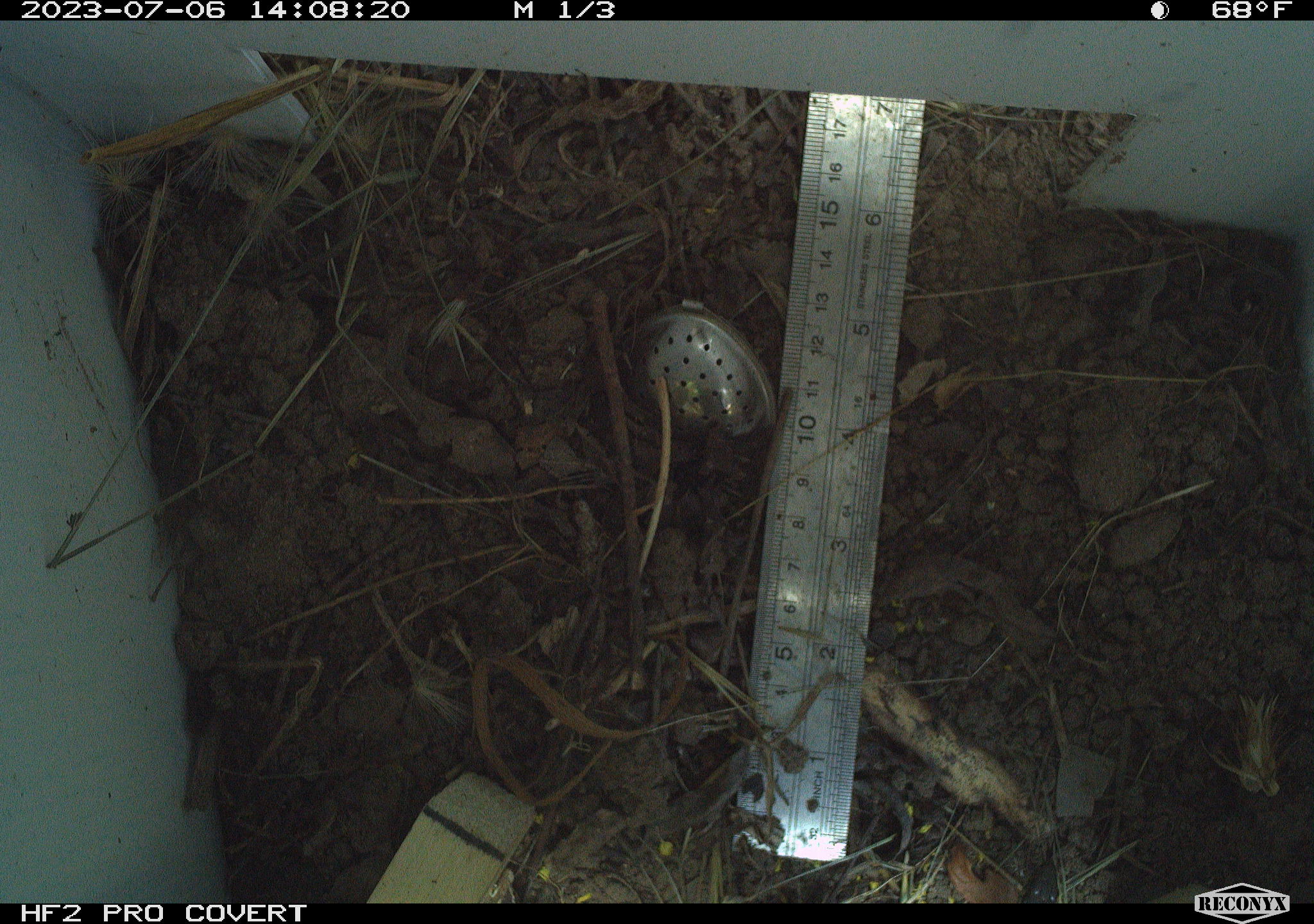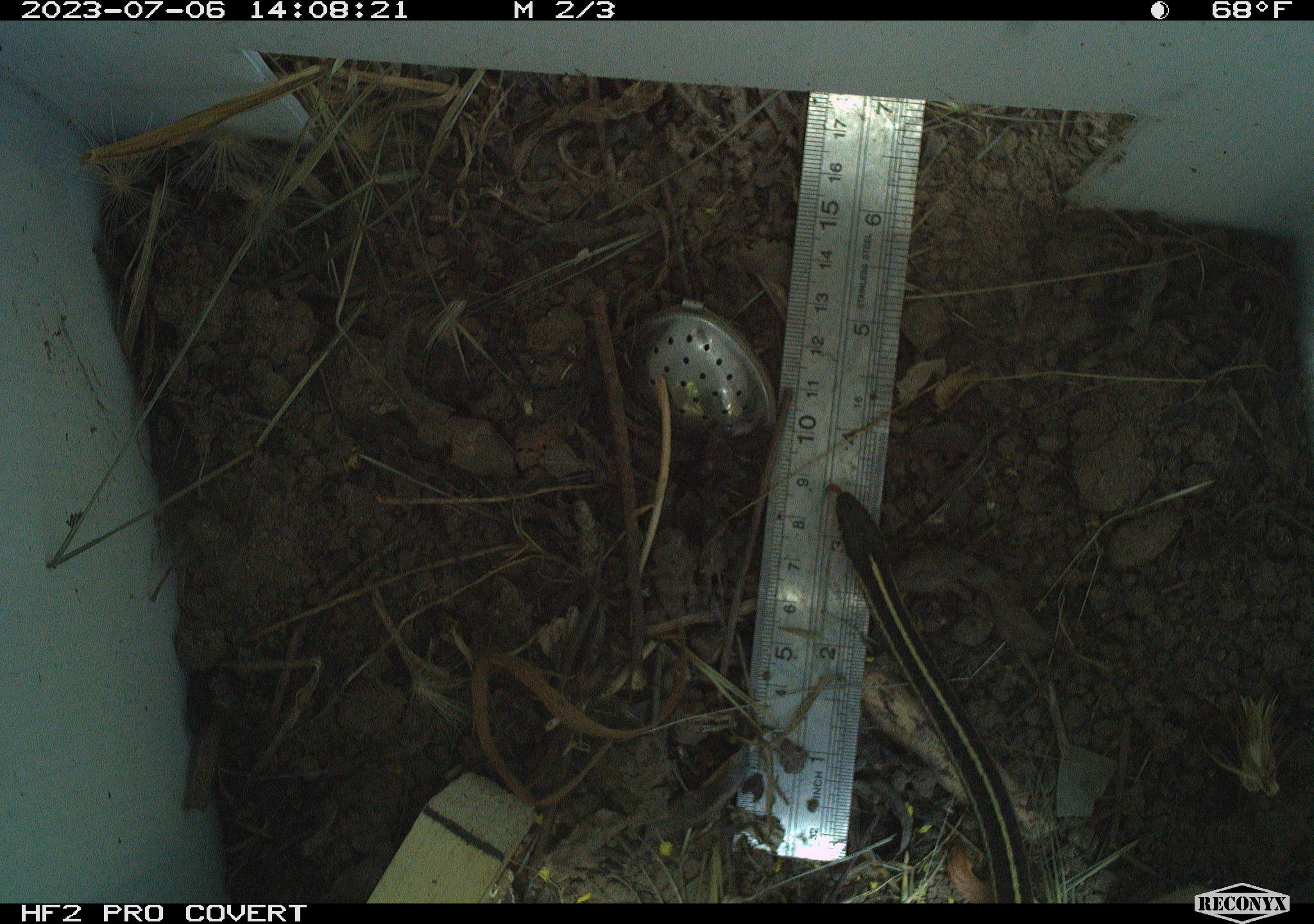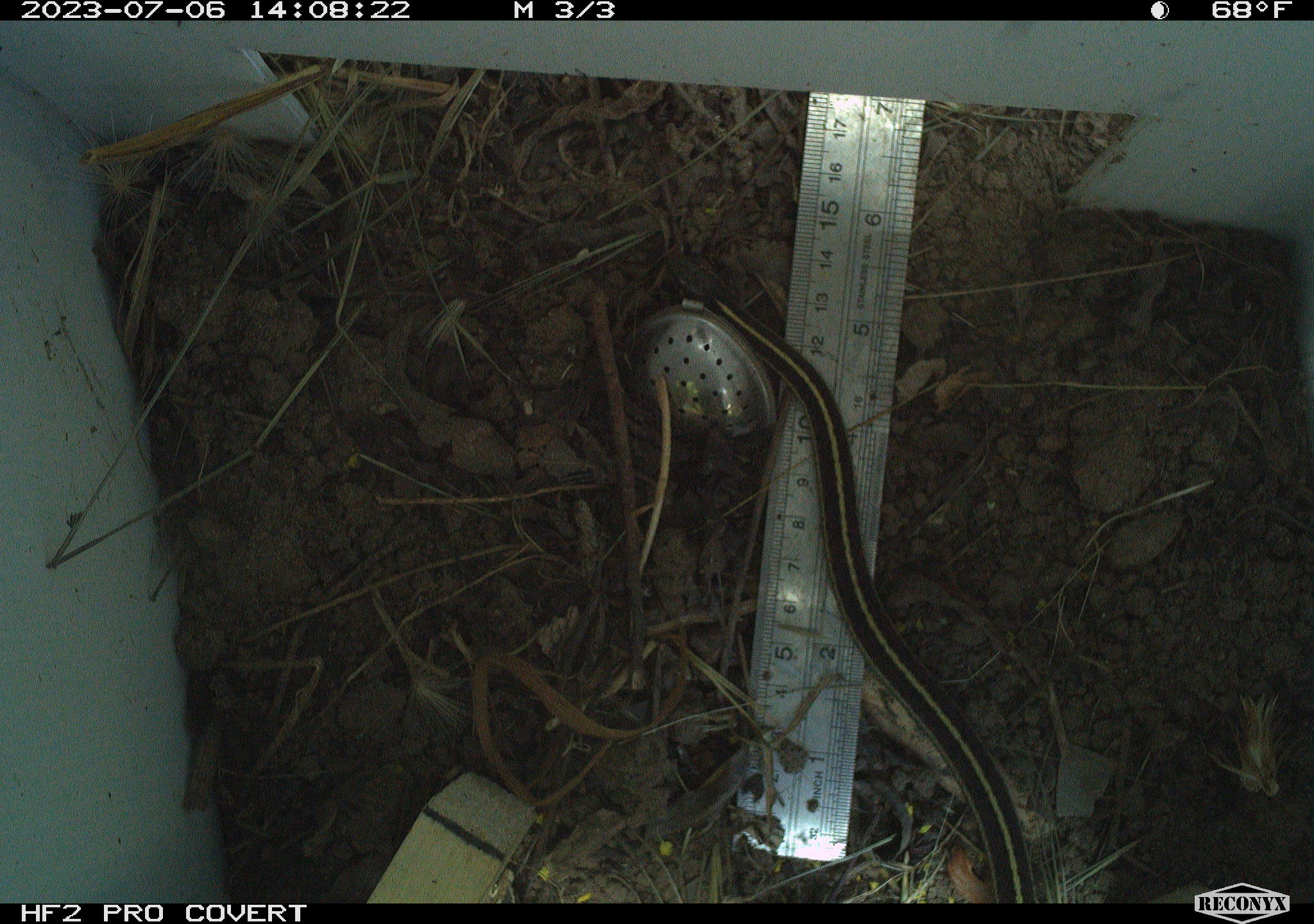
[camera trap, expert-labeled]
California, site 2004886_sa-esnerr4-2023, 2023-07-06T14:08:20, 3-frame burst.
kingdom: Animalia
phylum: Chordata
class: Reptilia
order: Squamata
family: Colubridae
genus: Thamnophis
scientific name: Thamnophis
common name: american gartersnakes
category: thamnophis species